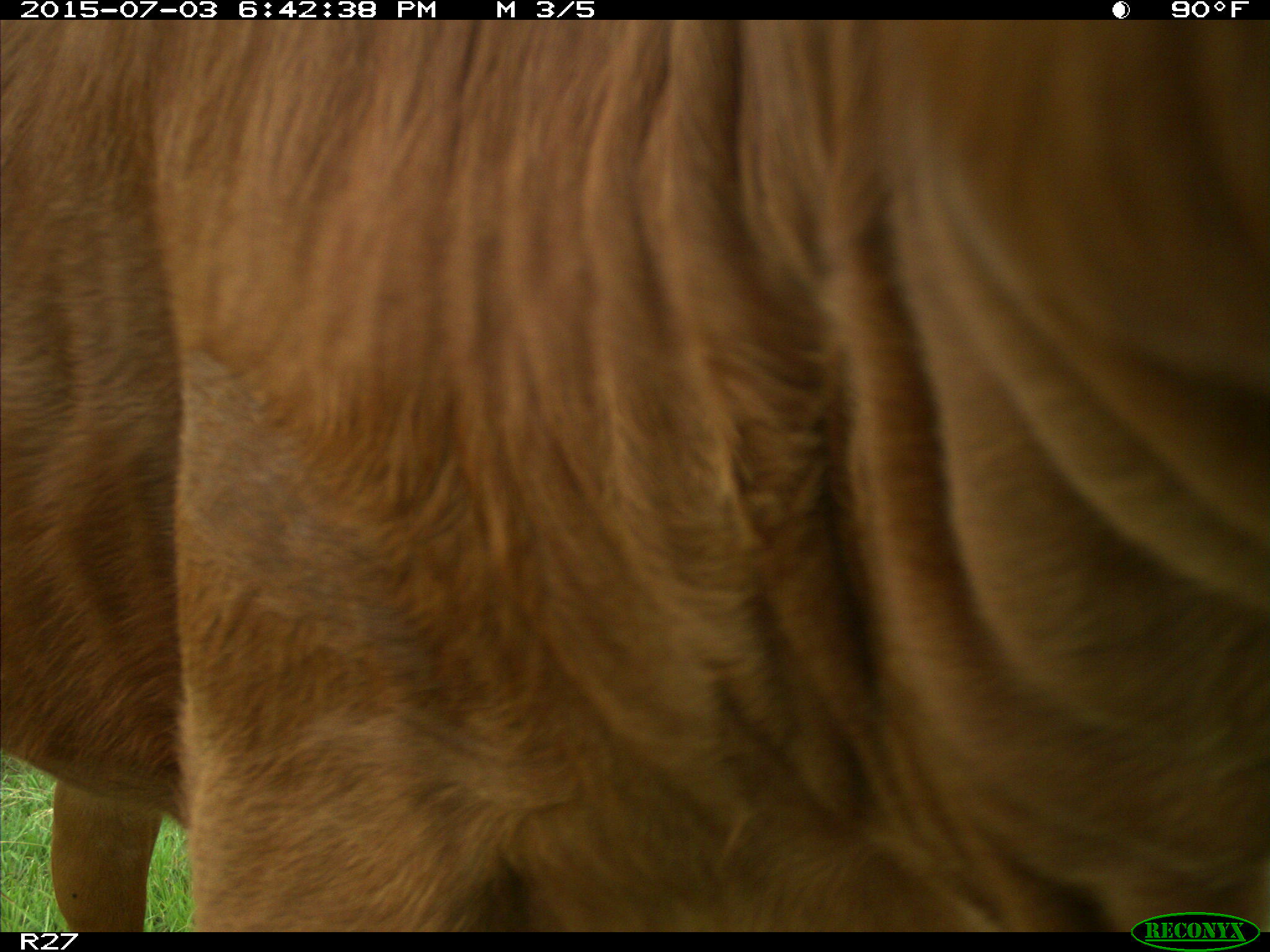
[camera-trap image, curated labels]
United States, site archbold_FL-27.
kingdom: Animalia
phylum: Chordata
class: Mammalia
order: Artiodactyla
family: Bovidae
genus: Bos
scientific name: Bos taurus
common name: domestic cow